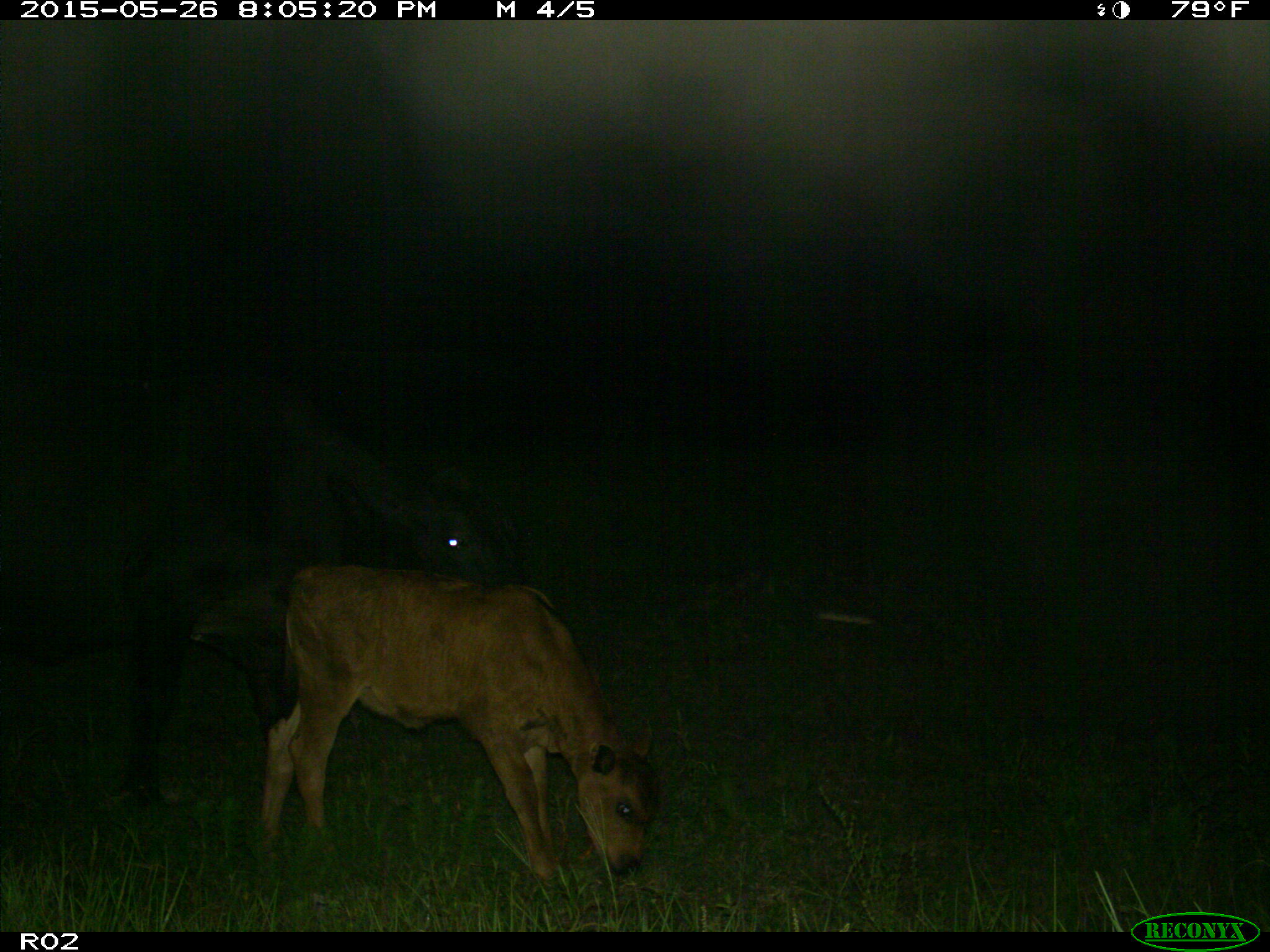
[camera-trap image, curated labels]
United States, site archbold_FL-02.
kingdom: Animalia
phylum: Chordata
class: Mammalia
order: Artiodactyla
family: Bovidae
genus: Bos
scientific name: Bos taurus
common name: domestic cow